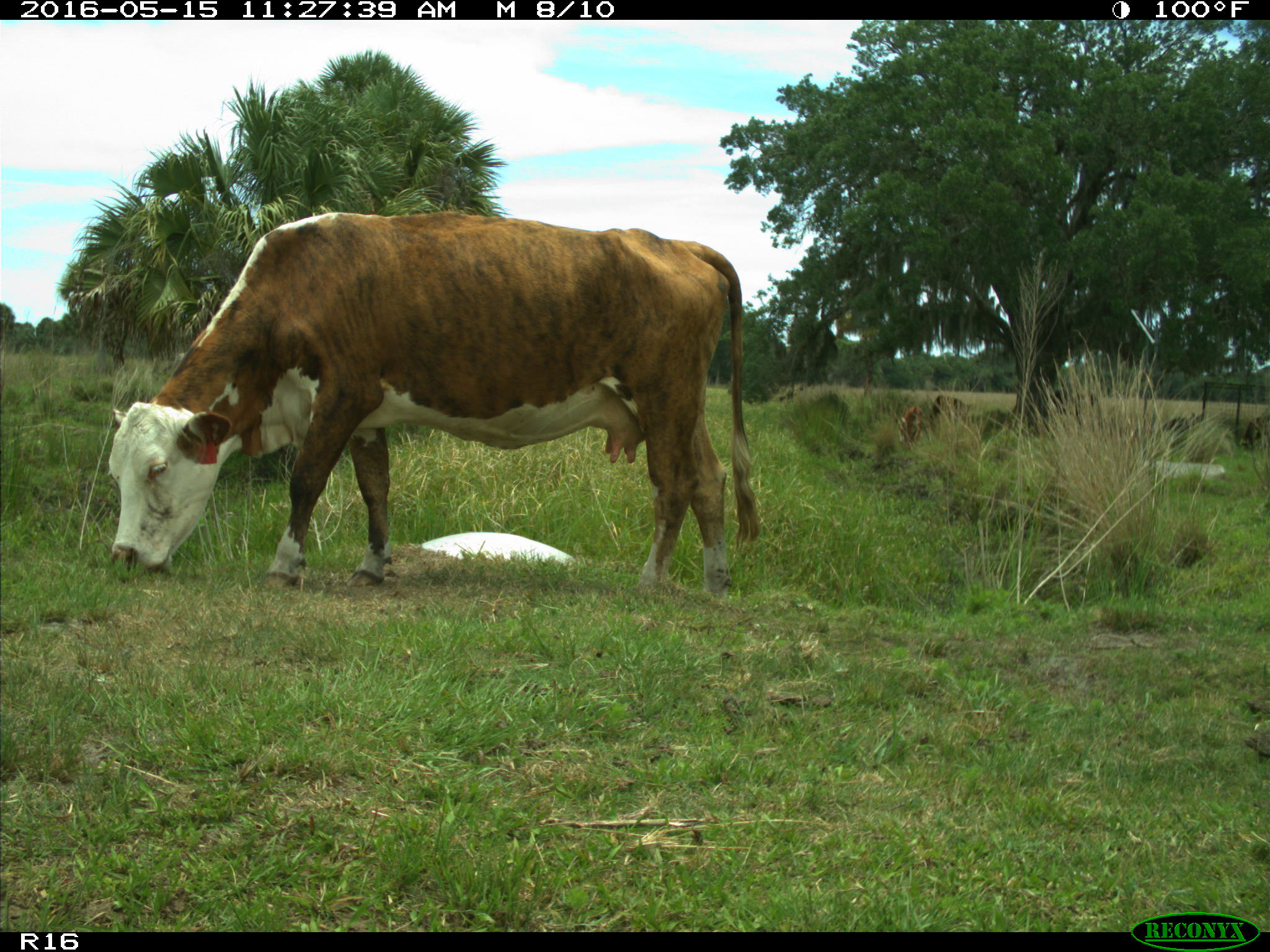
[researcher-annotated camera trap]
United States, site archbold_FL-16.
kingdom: Animalia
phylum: Chordata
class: Mammalia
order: Artiodactyla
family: Bovidae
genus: Bos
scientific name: Bos taurus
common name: domestic cow